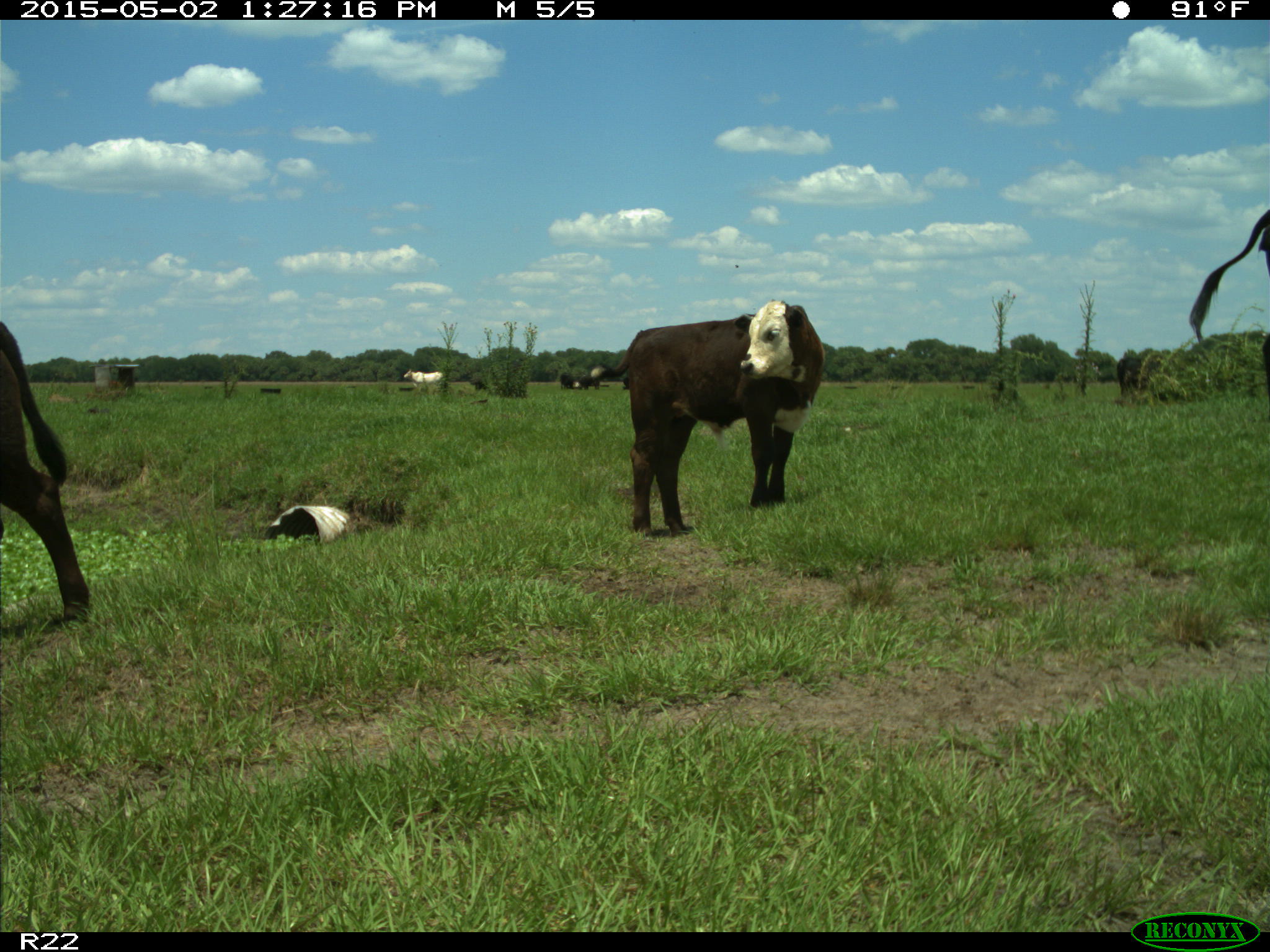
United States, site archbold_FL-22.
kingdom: Animalia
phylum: Chordata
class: Mammalia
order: Artiodactyla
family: Bovidae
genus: Bos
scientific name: Bos taurus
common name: domestic cow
Bos taurus (domestic cow).